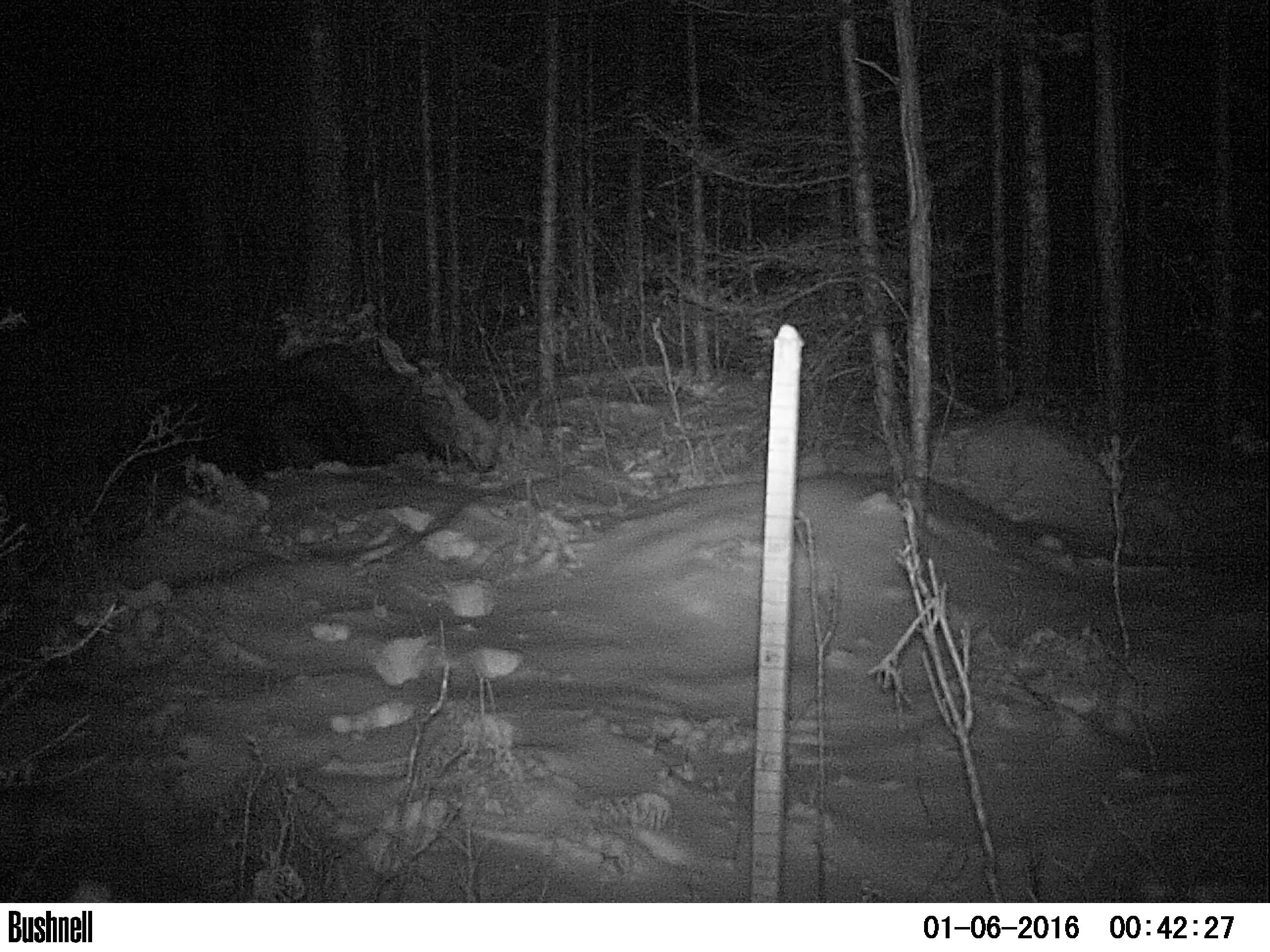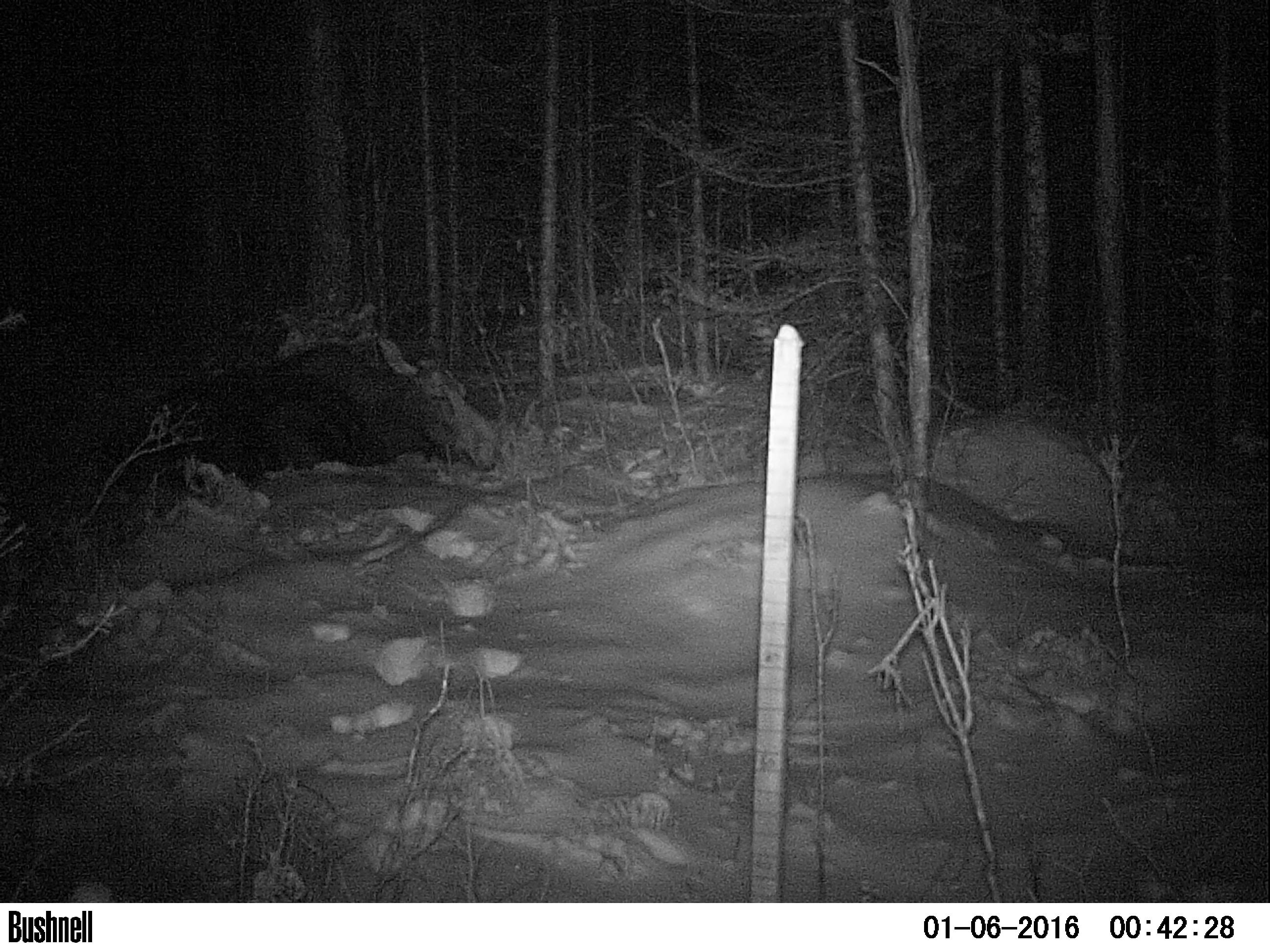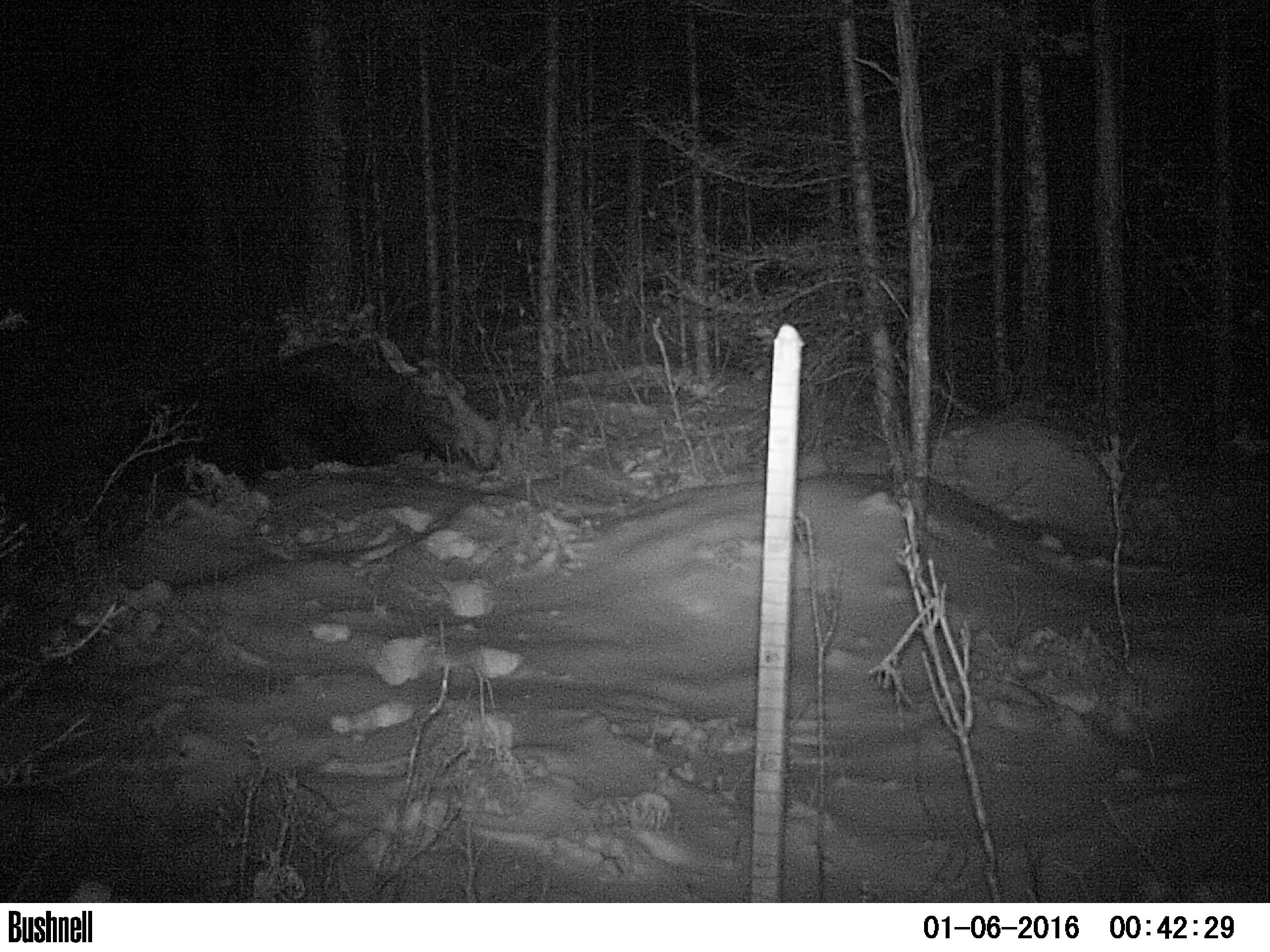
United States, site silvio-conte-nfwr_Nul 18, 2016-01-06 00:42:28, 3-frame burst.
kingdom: Animalia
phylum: Chordata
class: Mammalia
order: Artiodactyla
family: Cervidae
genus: Alces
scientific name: Alces alces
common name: moose